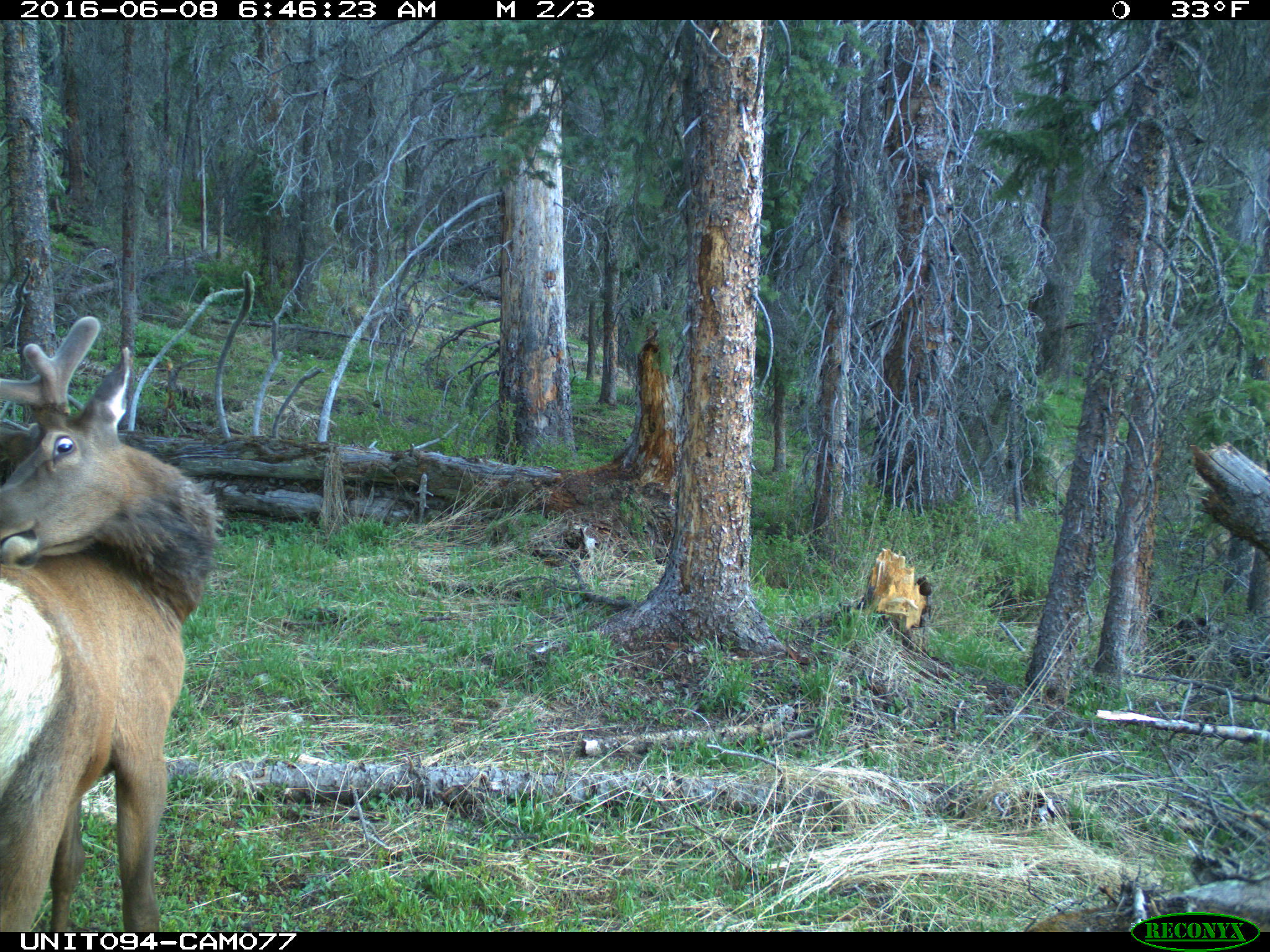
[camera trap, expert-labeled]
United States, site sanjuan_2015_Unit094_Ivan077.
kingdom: Animalia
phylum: Chordata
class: Mammalia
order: Artiodactyla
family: Cervidae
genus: Cervus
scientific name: Cervus elaphus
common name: red deer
Cervus elaphus (red deer).